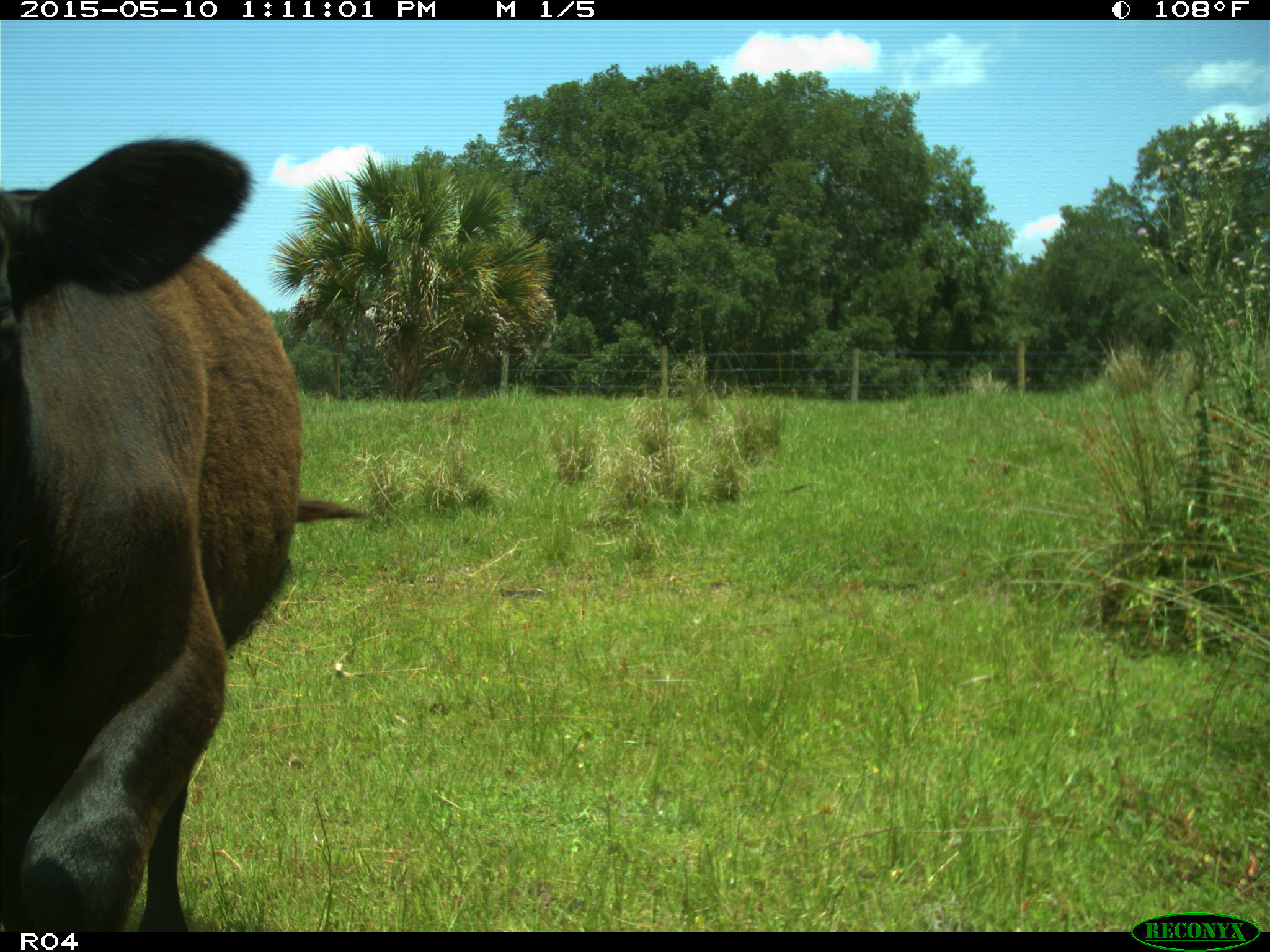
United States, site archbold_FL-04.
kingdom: Animalia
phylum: Chordata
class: Mammalia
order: Artiodactyla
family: Bovidae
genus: Bos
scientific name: Bos taurus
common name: domestic cow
Bos taurus (domestic cow).